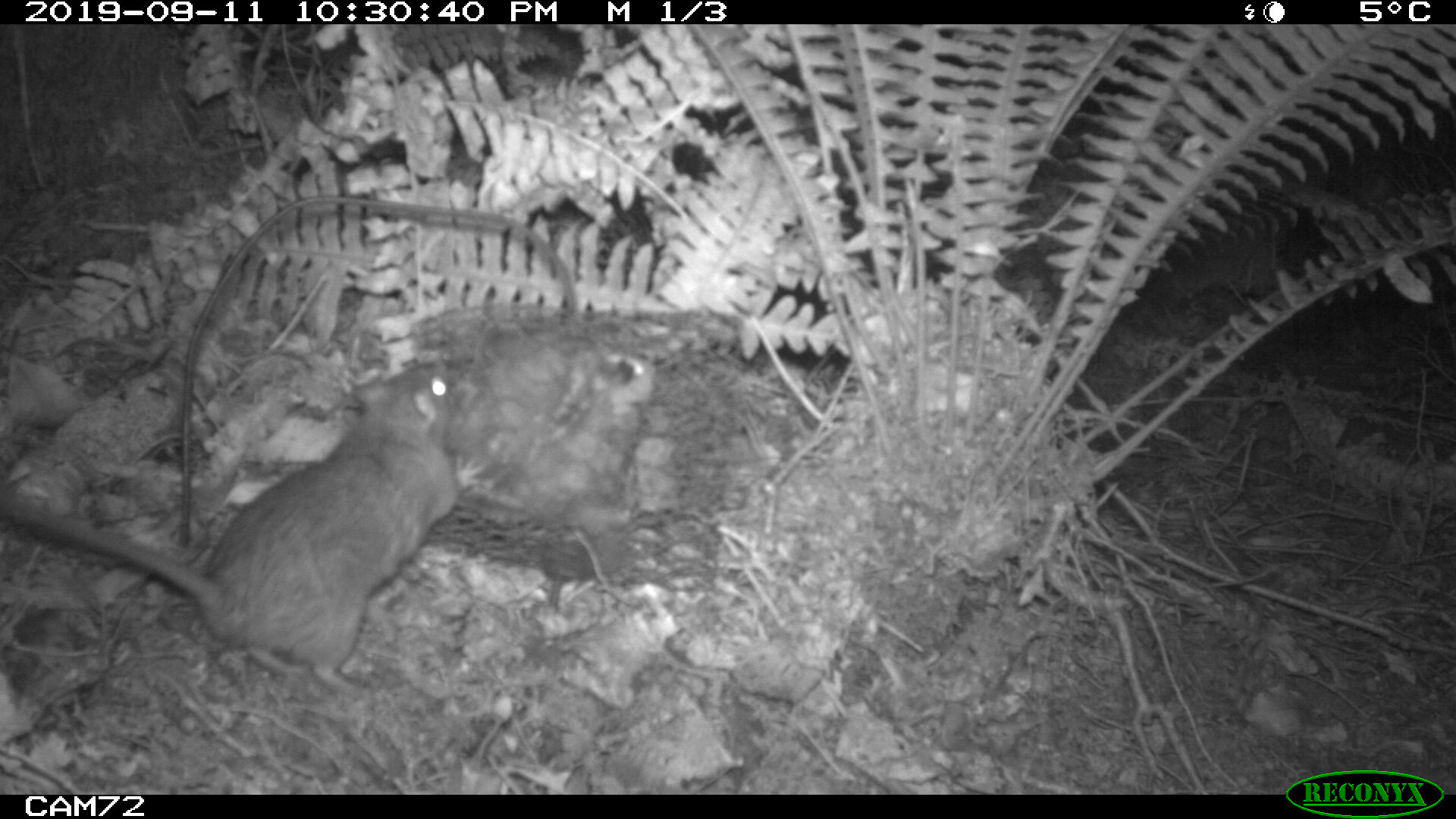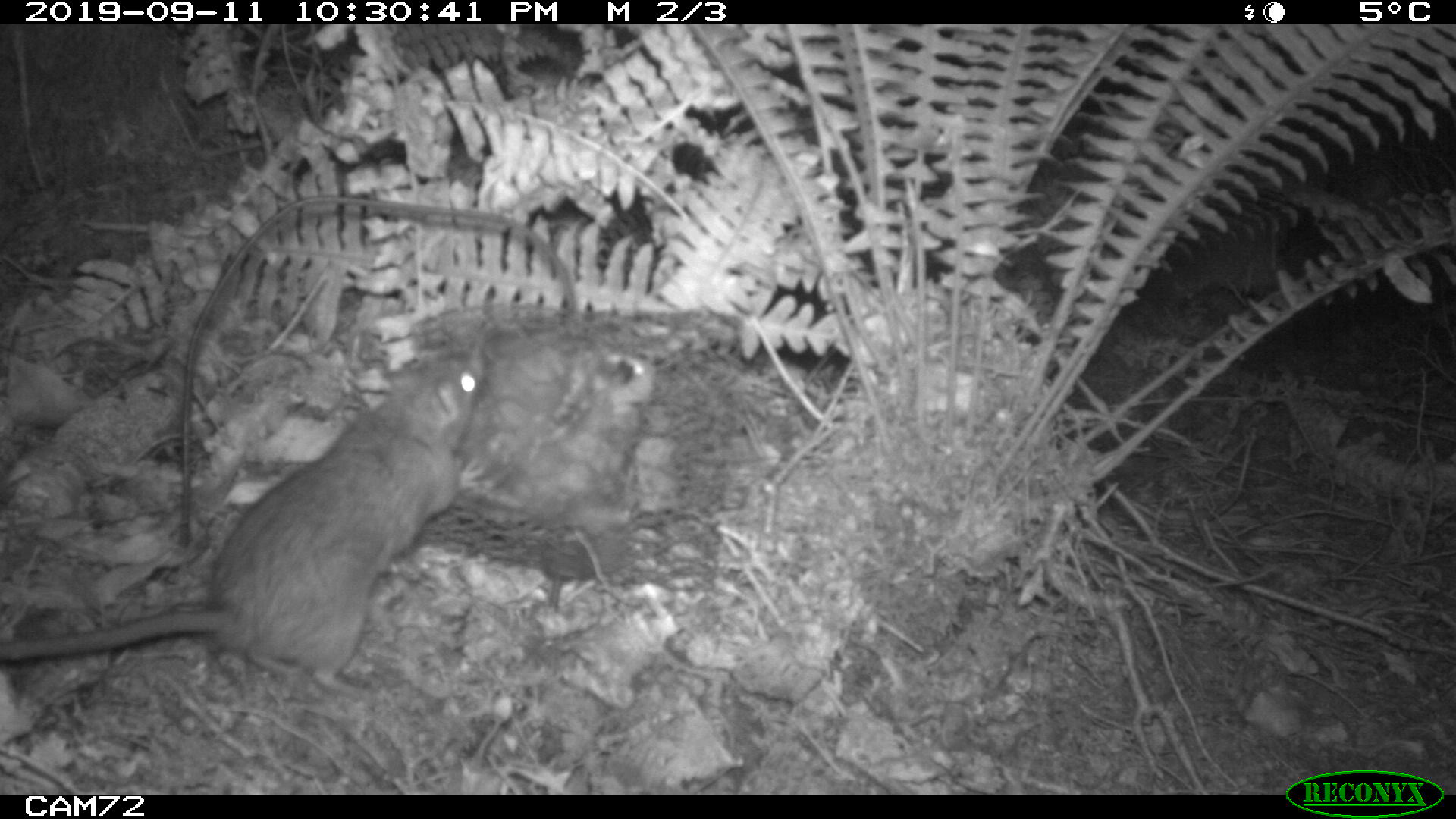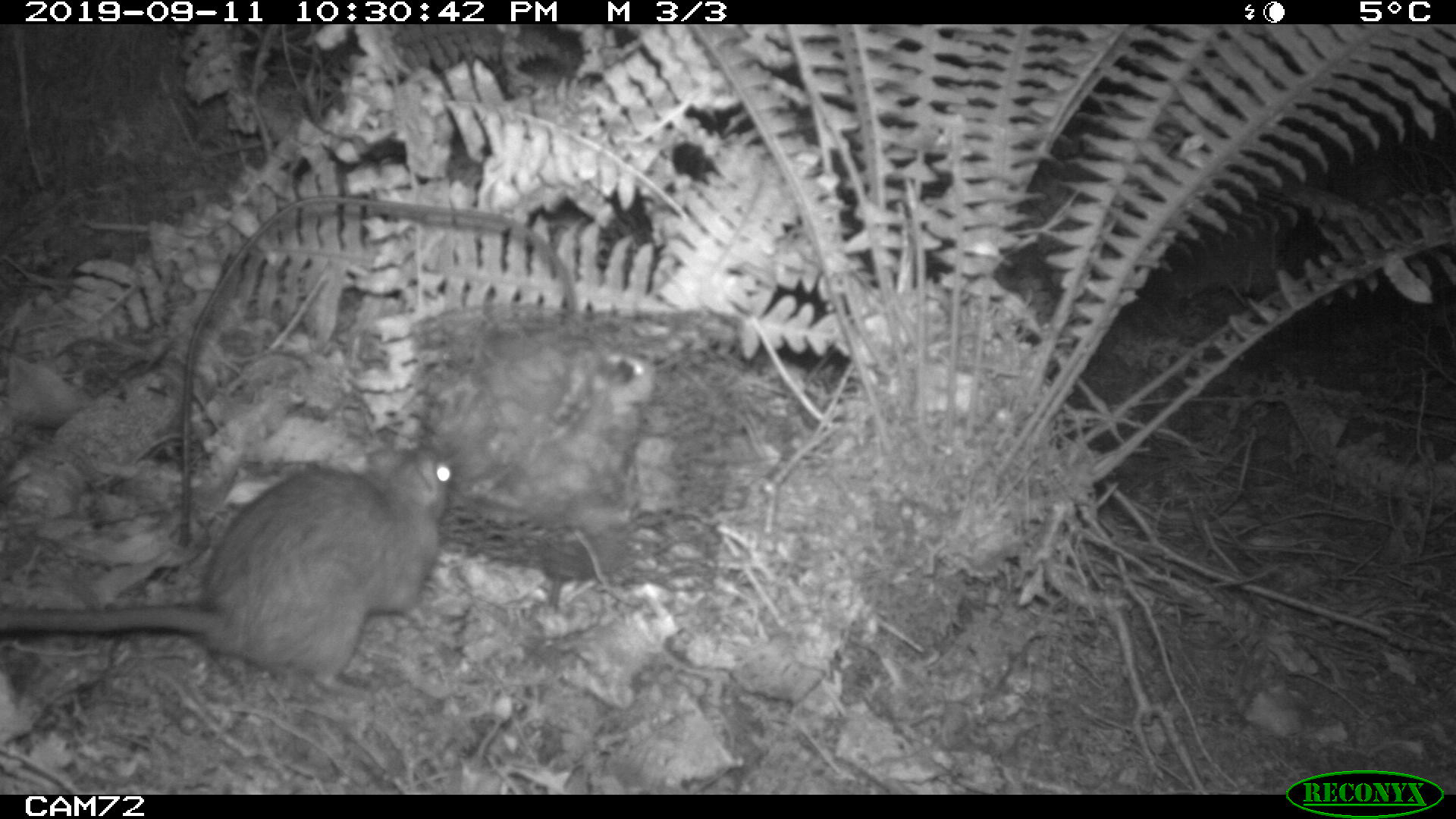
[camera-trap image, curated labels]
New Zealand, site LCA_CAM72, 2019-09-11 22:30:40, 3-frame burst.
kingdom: Animalia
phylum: Chordata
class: Mammalia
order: Rodentia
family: Muridae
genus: Rattus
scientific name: Rattus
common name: rat